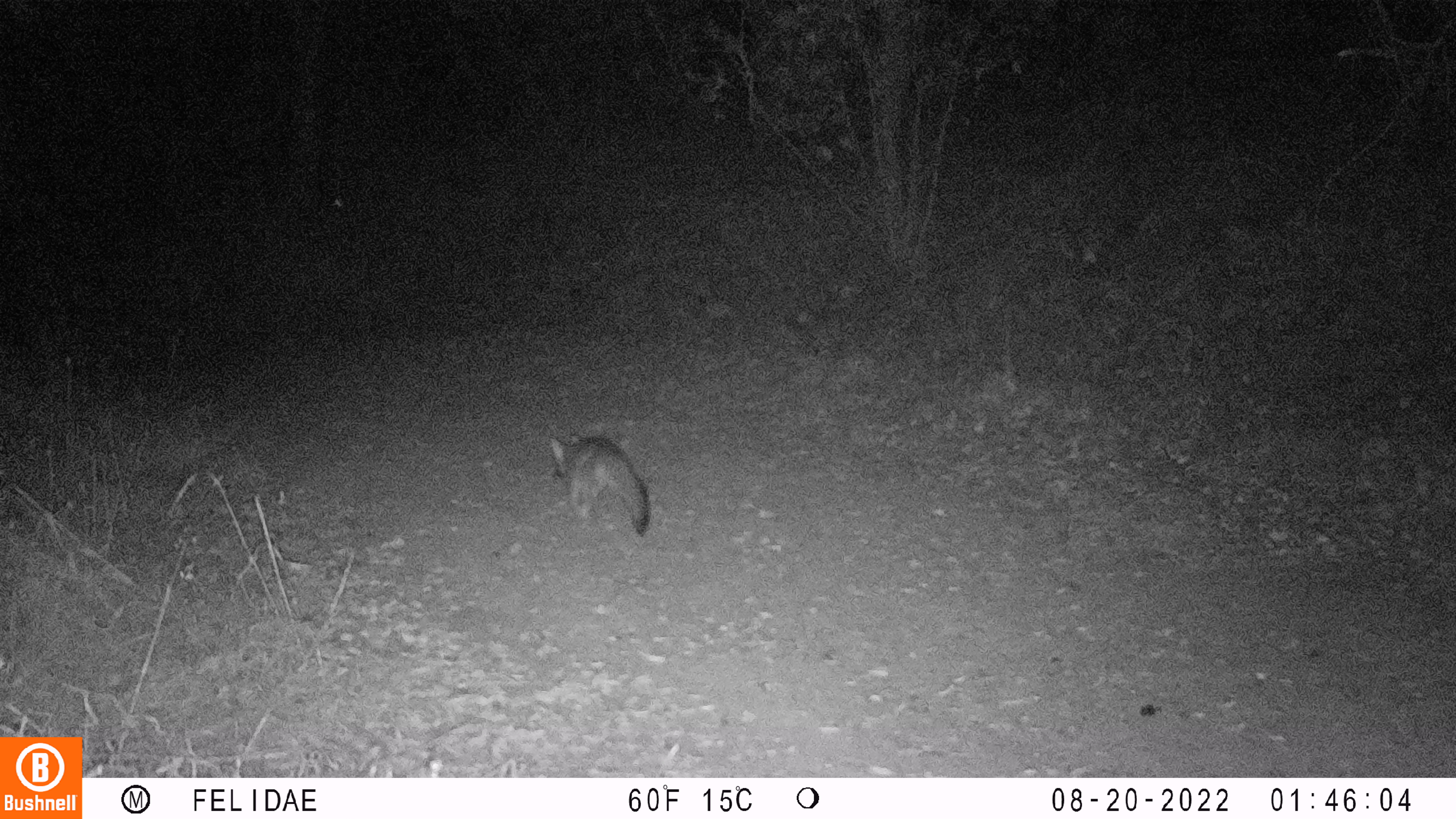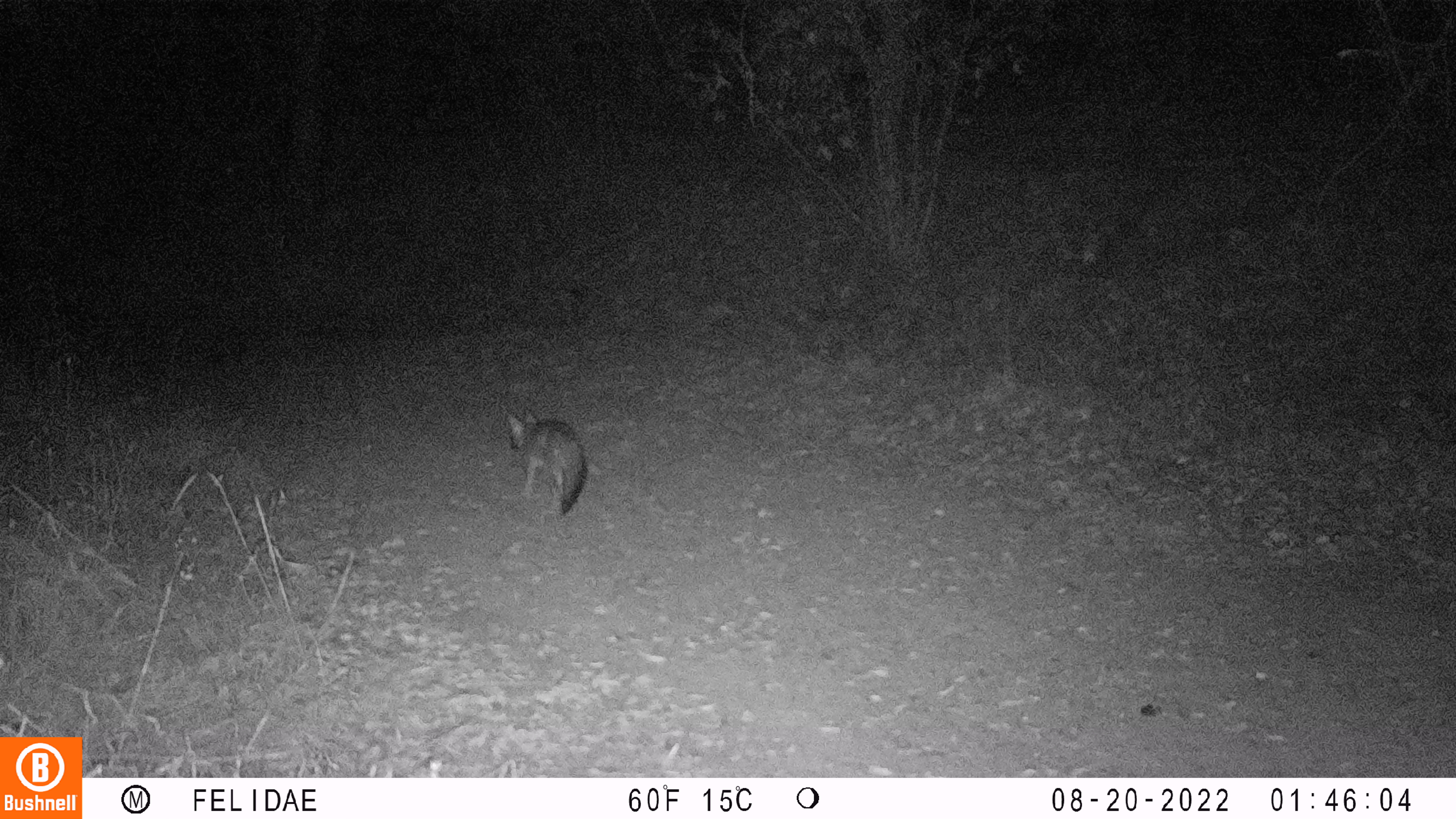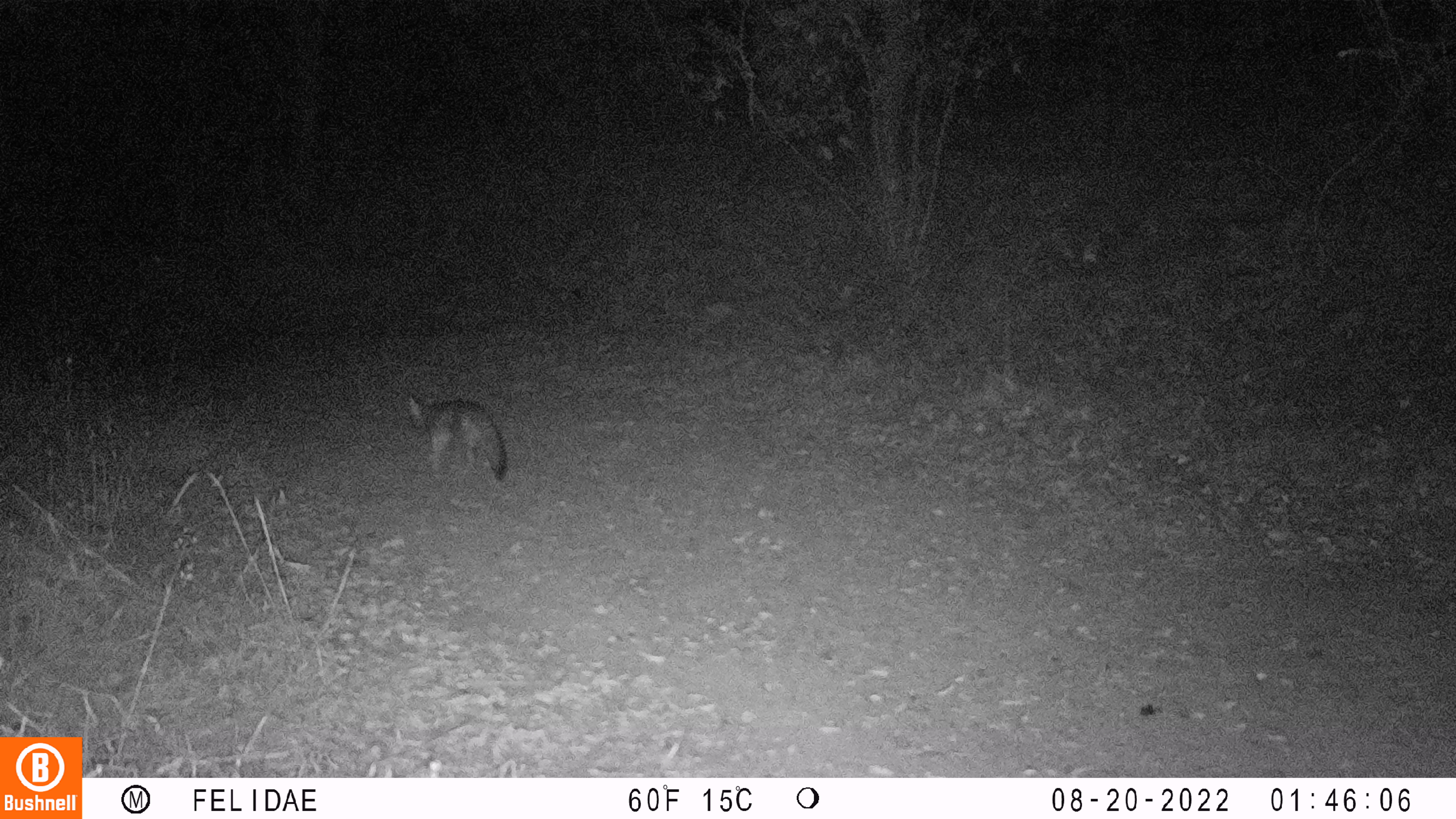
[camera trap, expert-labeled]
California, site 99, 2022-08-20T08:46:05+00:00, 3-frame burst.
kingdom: Animalia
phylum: Chordata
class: Mammalia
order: Carnivora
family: Canidae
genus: Urocyon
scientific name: Urocyon cinereoargenteus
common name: gray fox